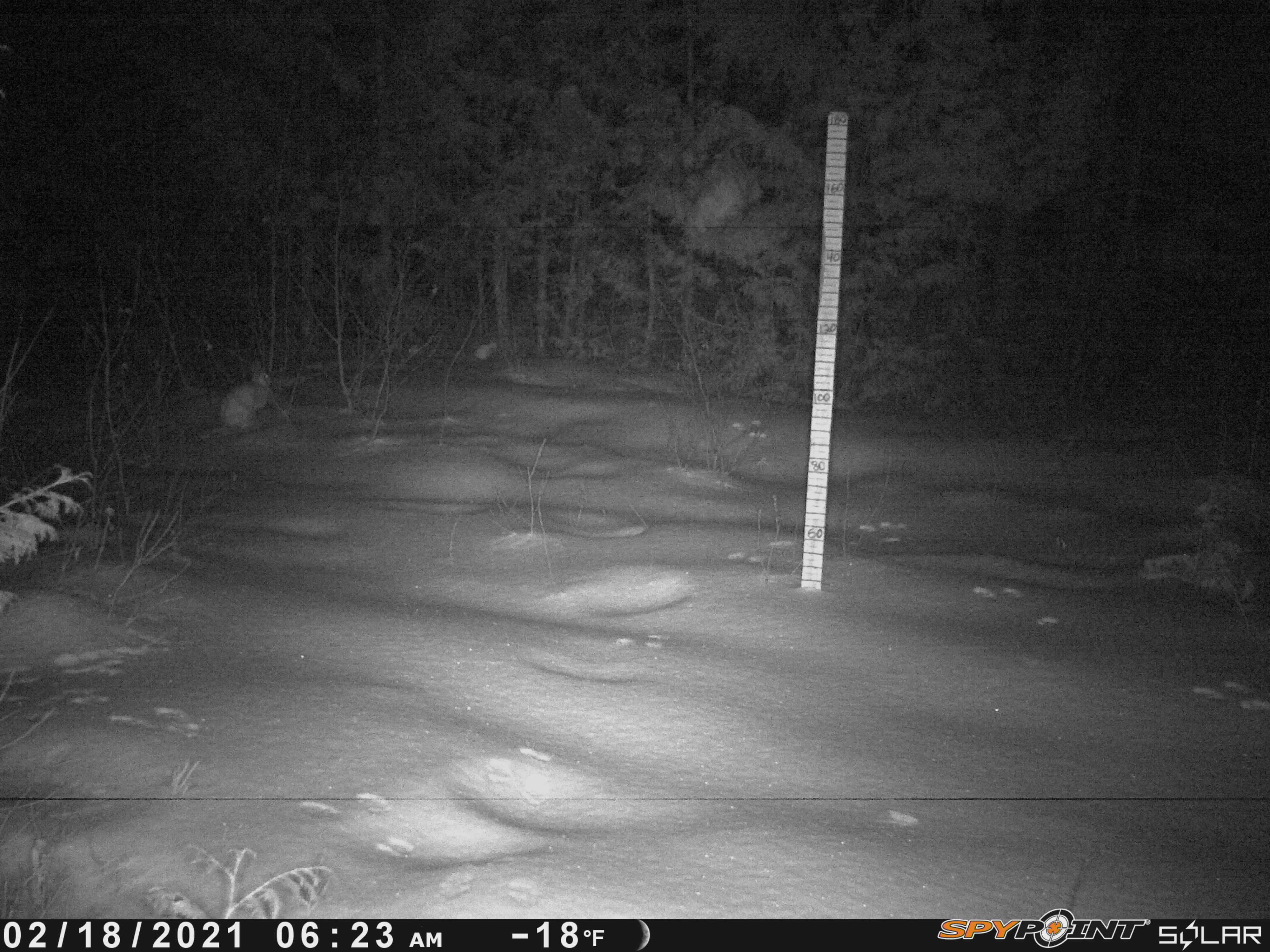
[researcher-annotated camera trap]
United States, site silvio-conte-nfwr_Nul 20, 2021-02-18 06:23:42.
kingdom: Animalia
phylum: Chordata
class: Mammalia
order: Lagomorpha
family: Leporidae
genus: Lepus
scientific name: Lepus americanus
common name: snowshoe hare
Snowshoe hare (Lepus americanus).